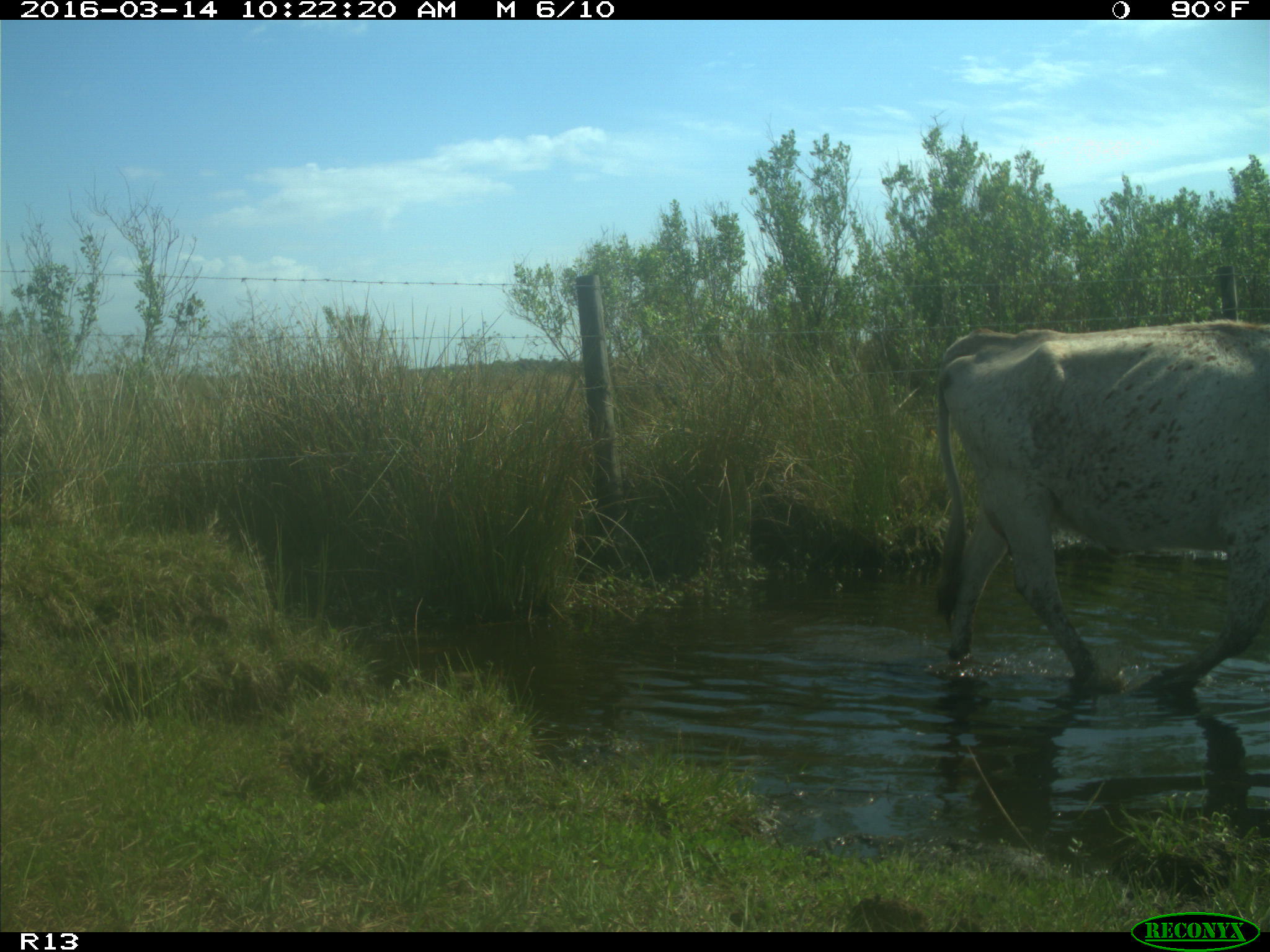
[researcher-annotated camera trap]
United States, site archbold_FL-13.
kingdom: Animalia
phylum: Chordata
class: Mammalia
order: Artiodactyla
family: Bovidae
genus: Bos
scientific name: Bos taurus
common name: domestic cow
Bos taurus (domestic cow).